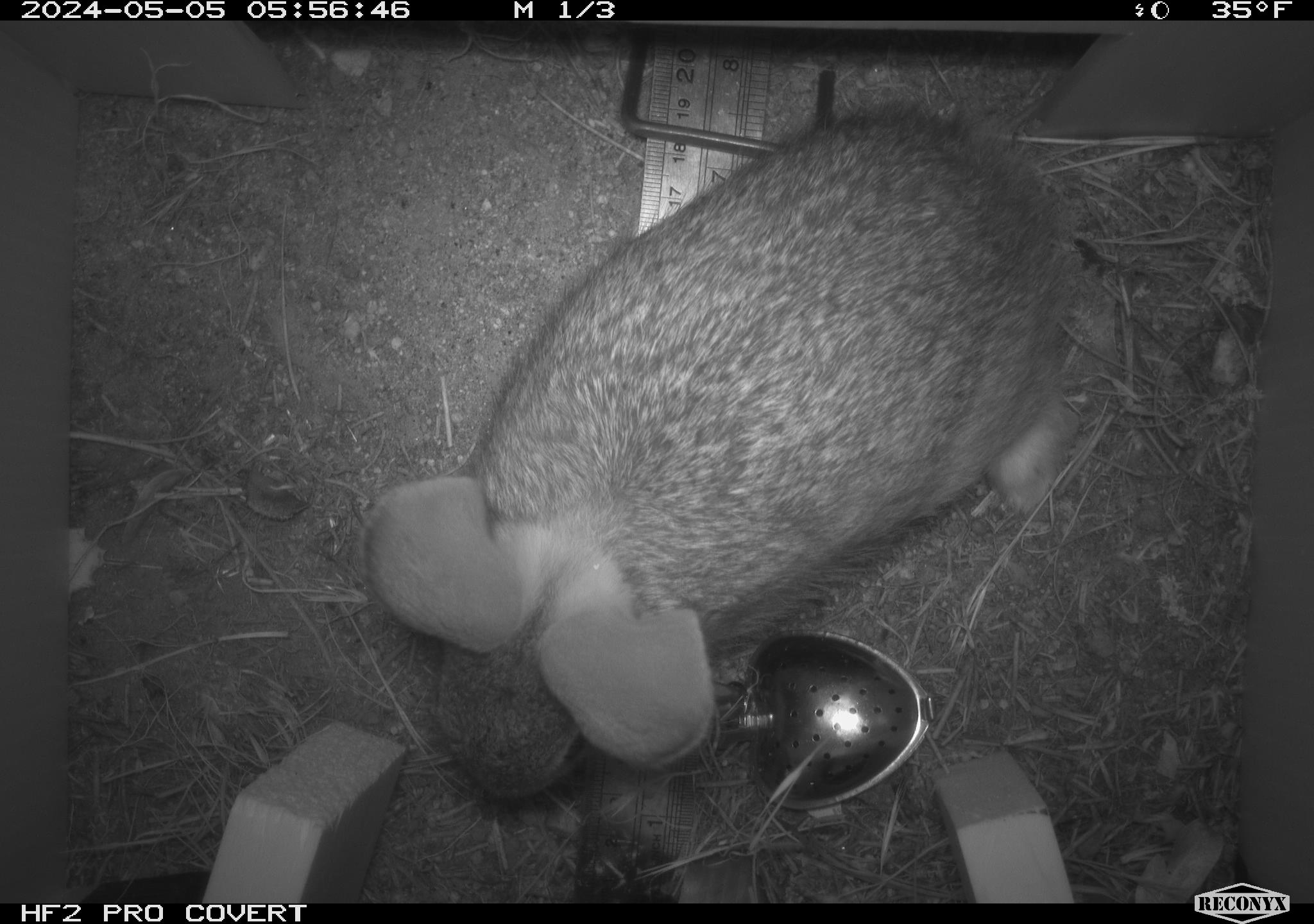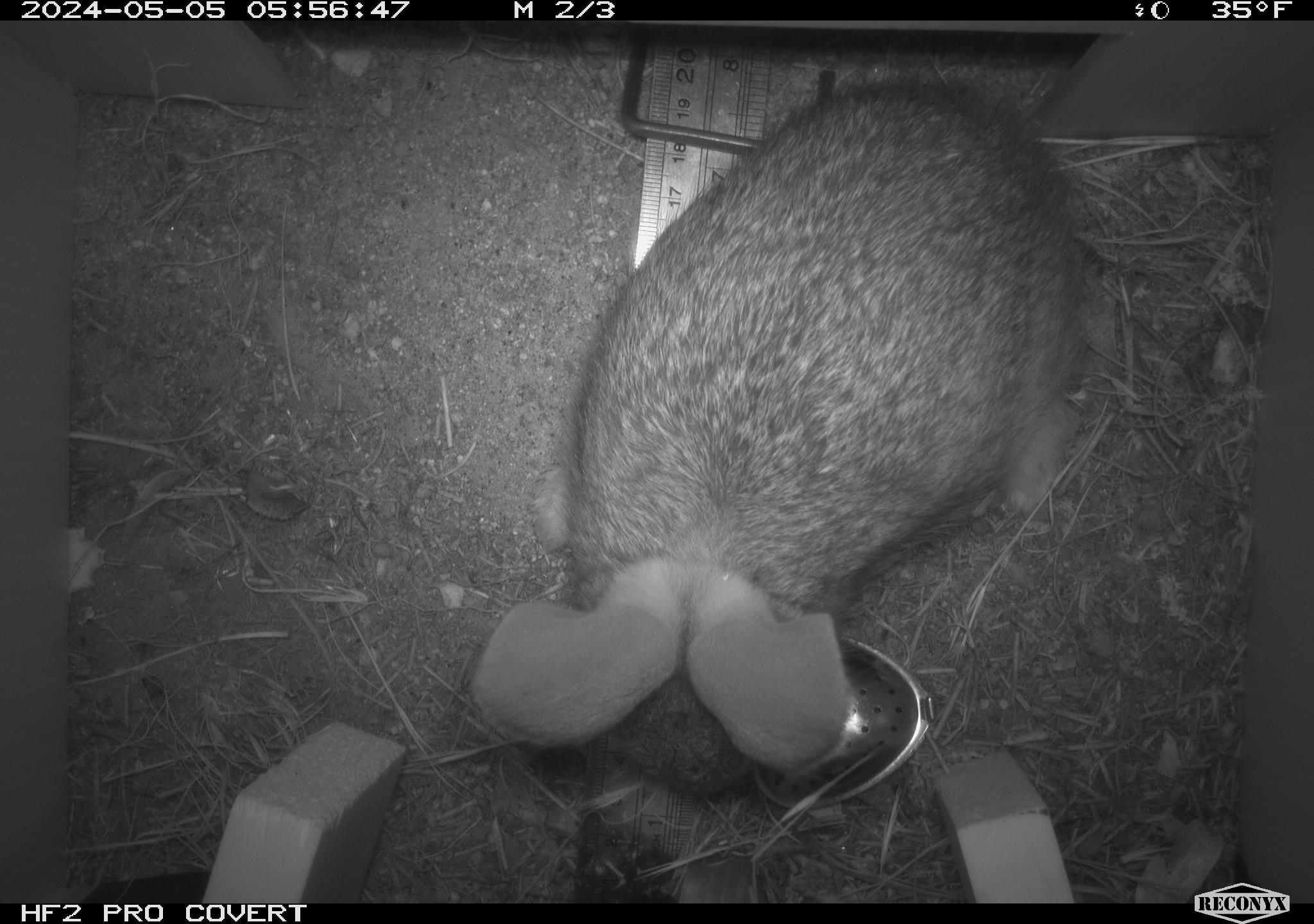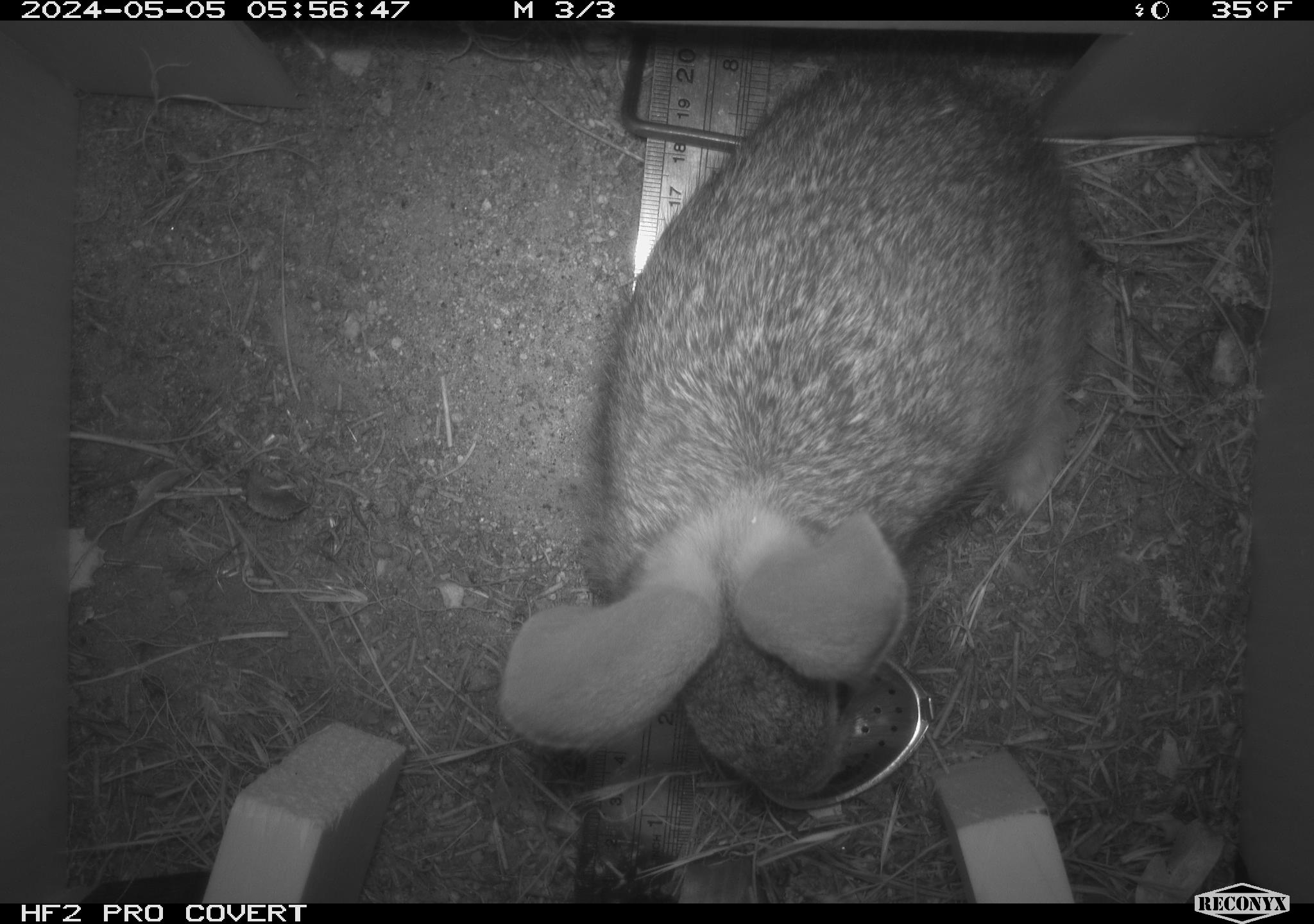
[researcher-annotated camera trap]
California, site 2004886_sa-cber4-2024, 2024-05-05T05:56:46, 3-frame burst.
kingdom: Animalia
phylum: Chordata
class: Mammalia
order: Lagomorpha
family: Leporidae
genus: Sylvilagus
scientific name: Sylvilagus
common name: cottontail rabbits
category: sylvilagus species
Sylvilagus species (cottontail rabbits) (Sylvilagus).